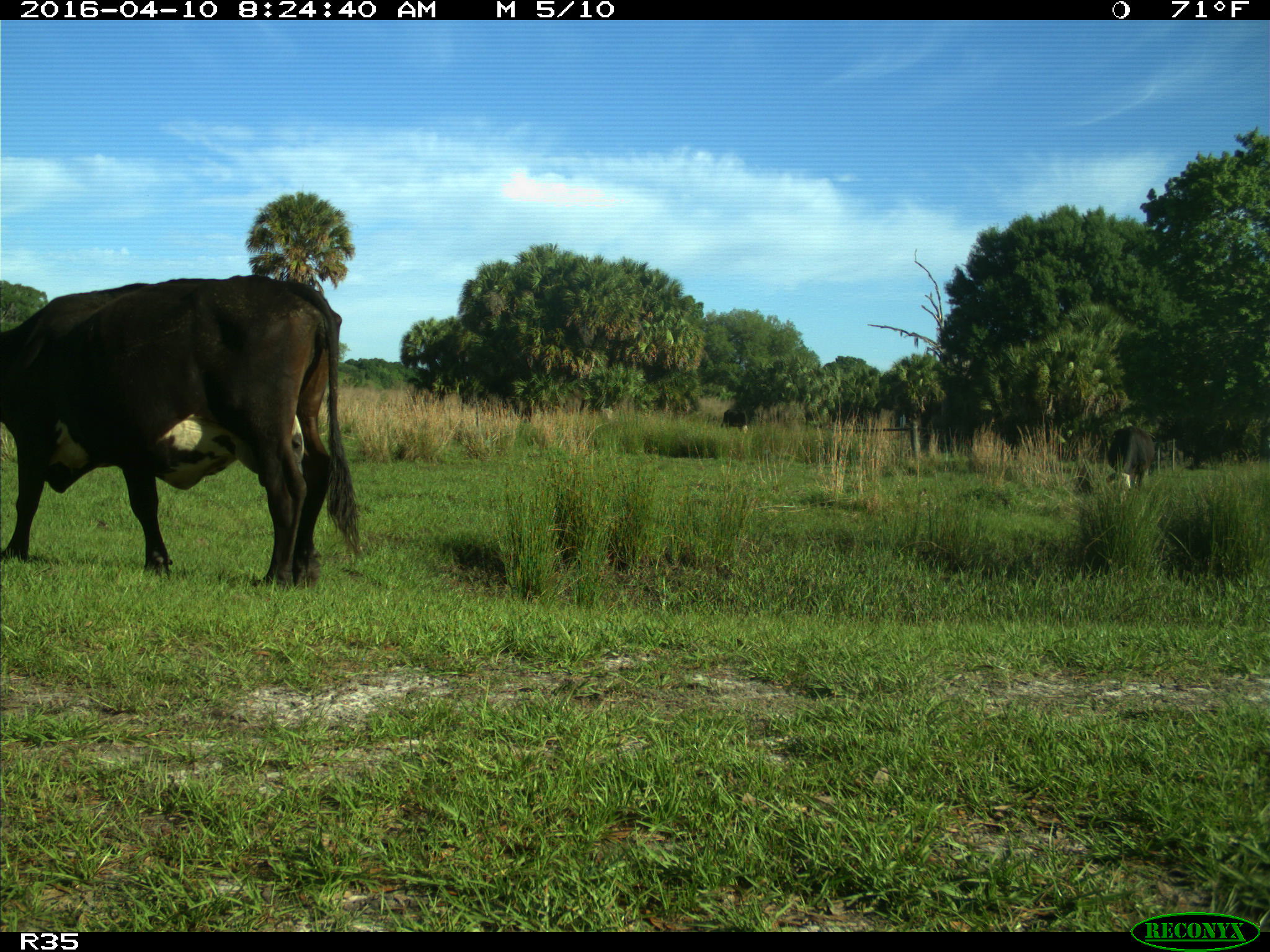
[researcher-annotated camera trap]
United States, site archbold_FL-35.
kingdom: Animalia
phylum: Chordata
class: Mammalia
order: Artiodactyla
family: Bovidae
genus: Bos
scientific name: Bos taurus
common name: domestic cow